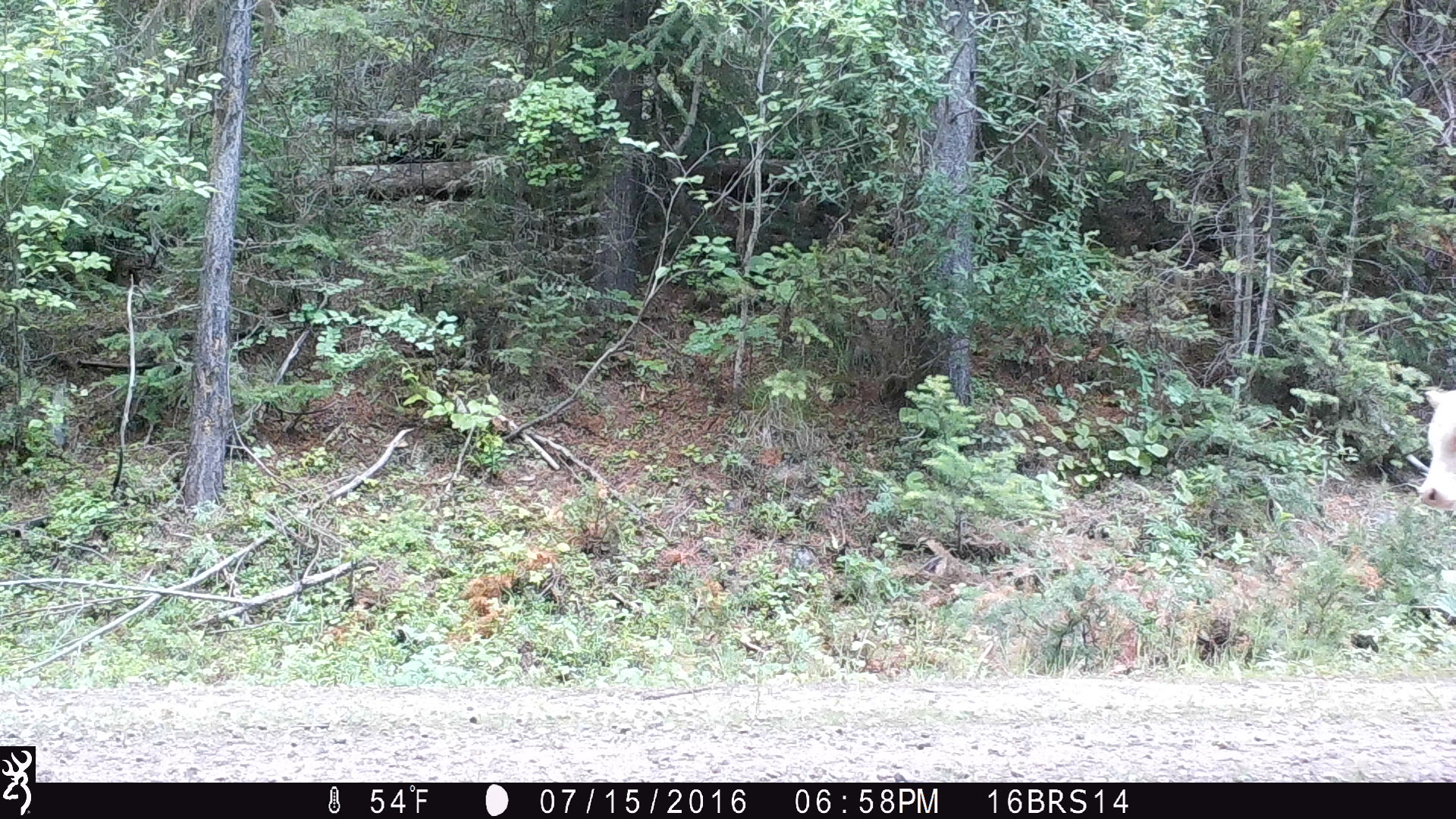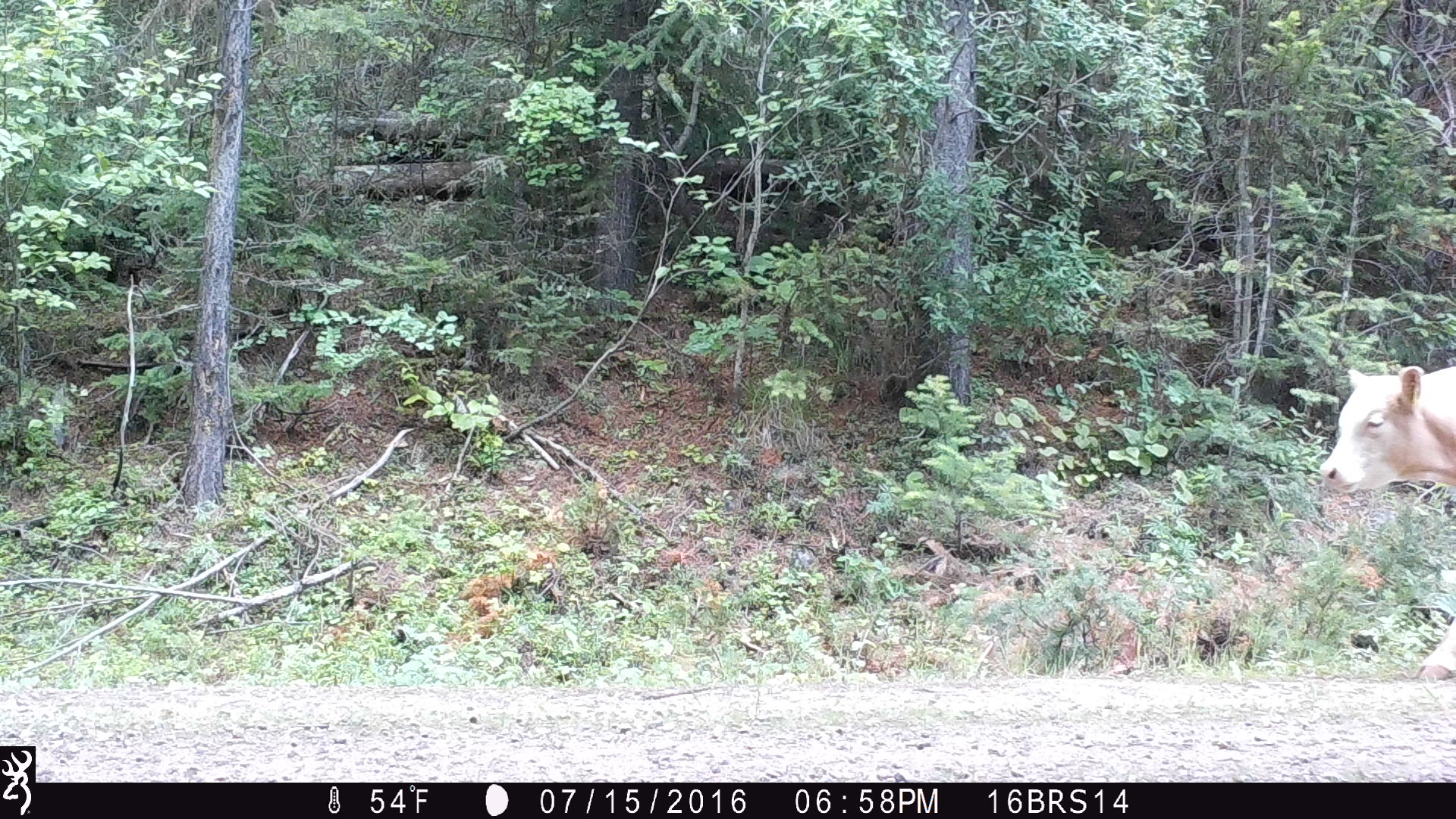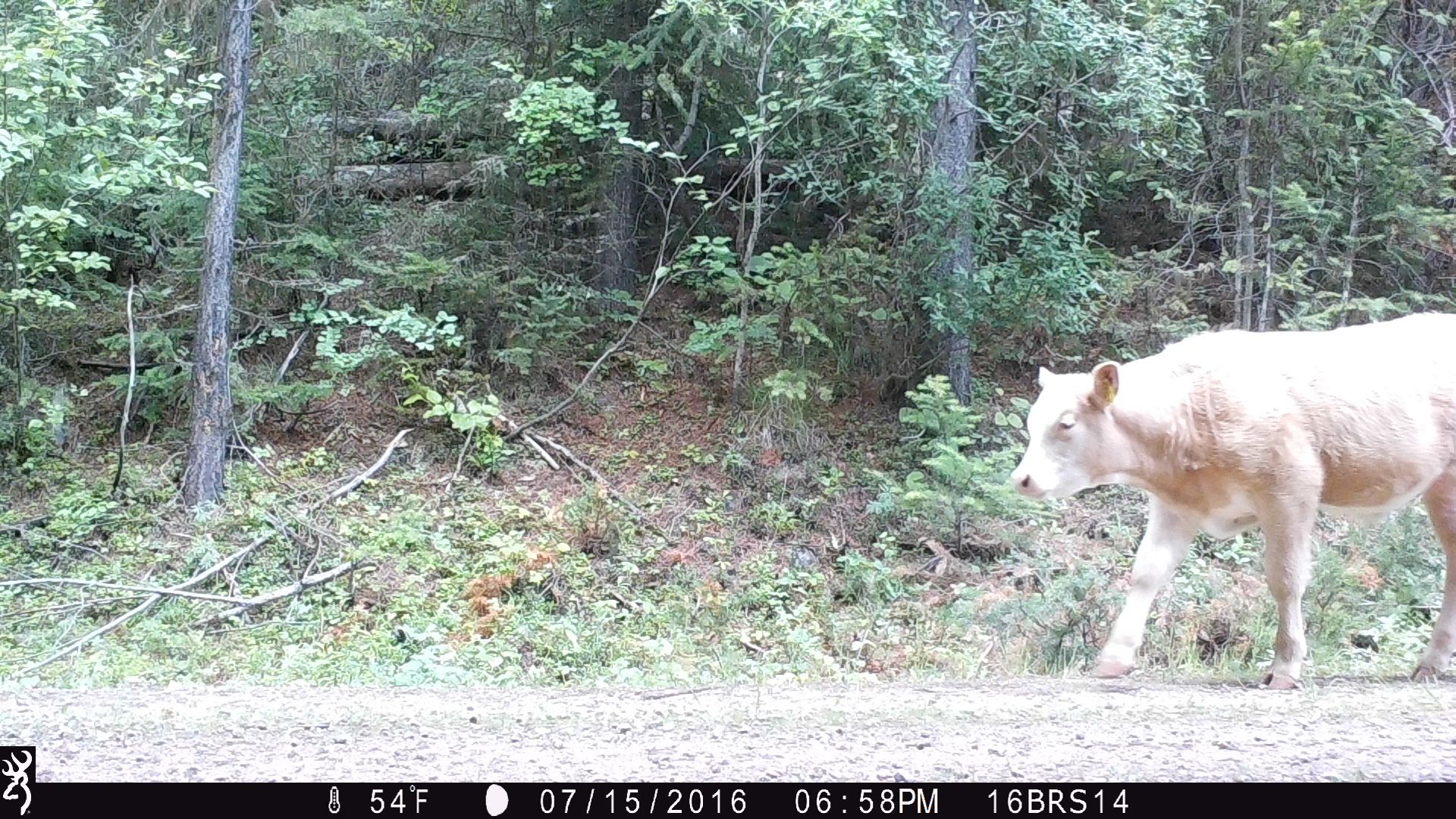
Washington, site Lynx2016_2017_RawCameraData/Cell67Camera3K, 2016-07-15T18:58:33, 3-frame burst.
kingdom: Animalia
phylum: Chordata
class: Mammalia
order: Artiodactyla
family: Bovidae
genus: Bos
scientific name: Bos taurus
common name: domestic cattle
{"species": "domestic cattle (Bos taurus)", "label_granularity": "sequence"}